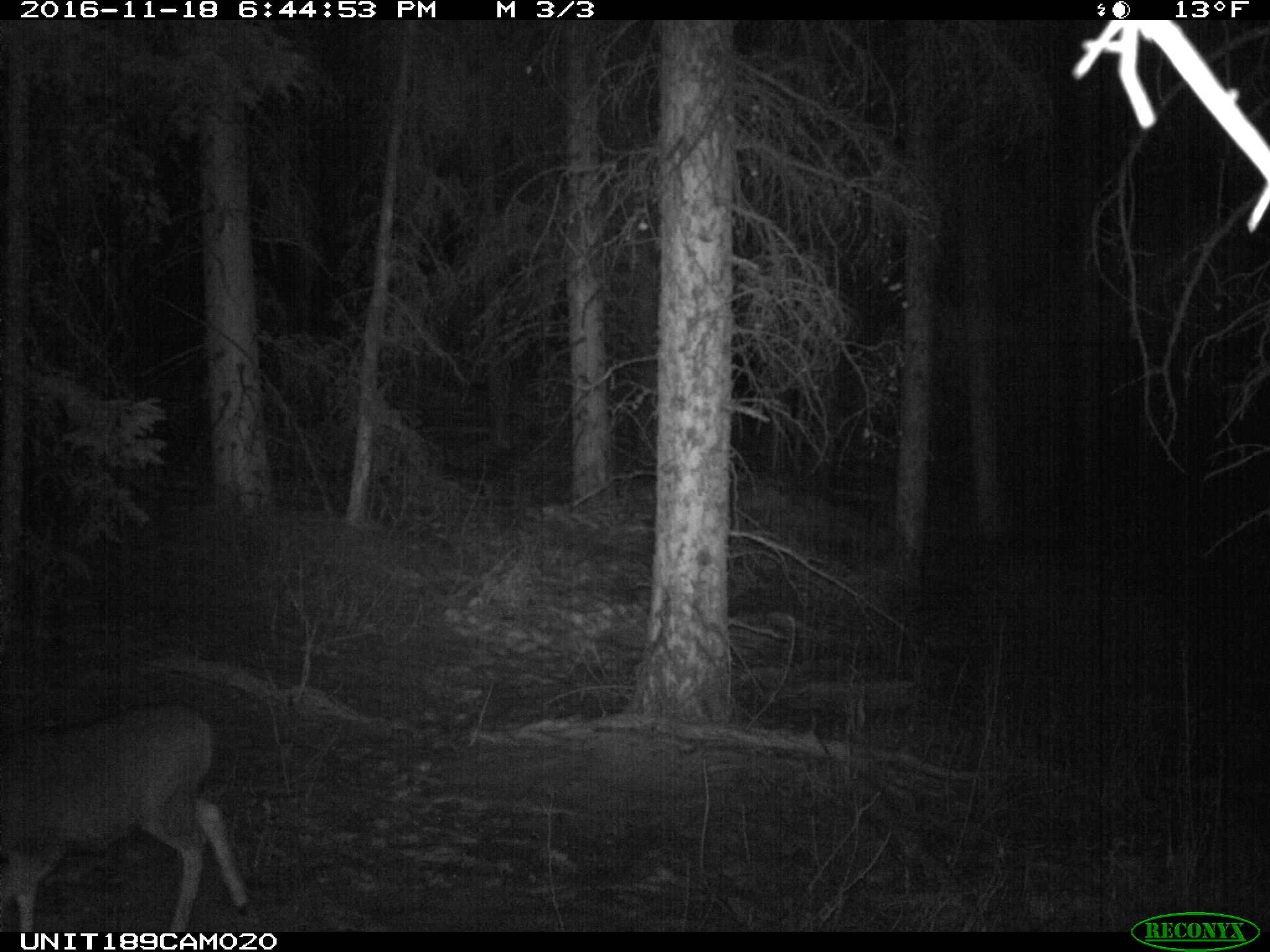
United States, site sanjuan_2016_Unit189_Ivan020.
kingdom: Animalia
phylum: Chordata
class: Mammalia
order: Artiodactyla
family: Cervidae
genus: Odocoileus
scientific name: Odocoileus hemionus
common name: mule deer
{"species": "Odocoileus hemionus (mule deer)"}